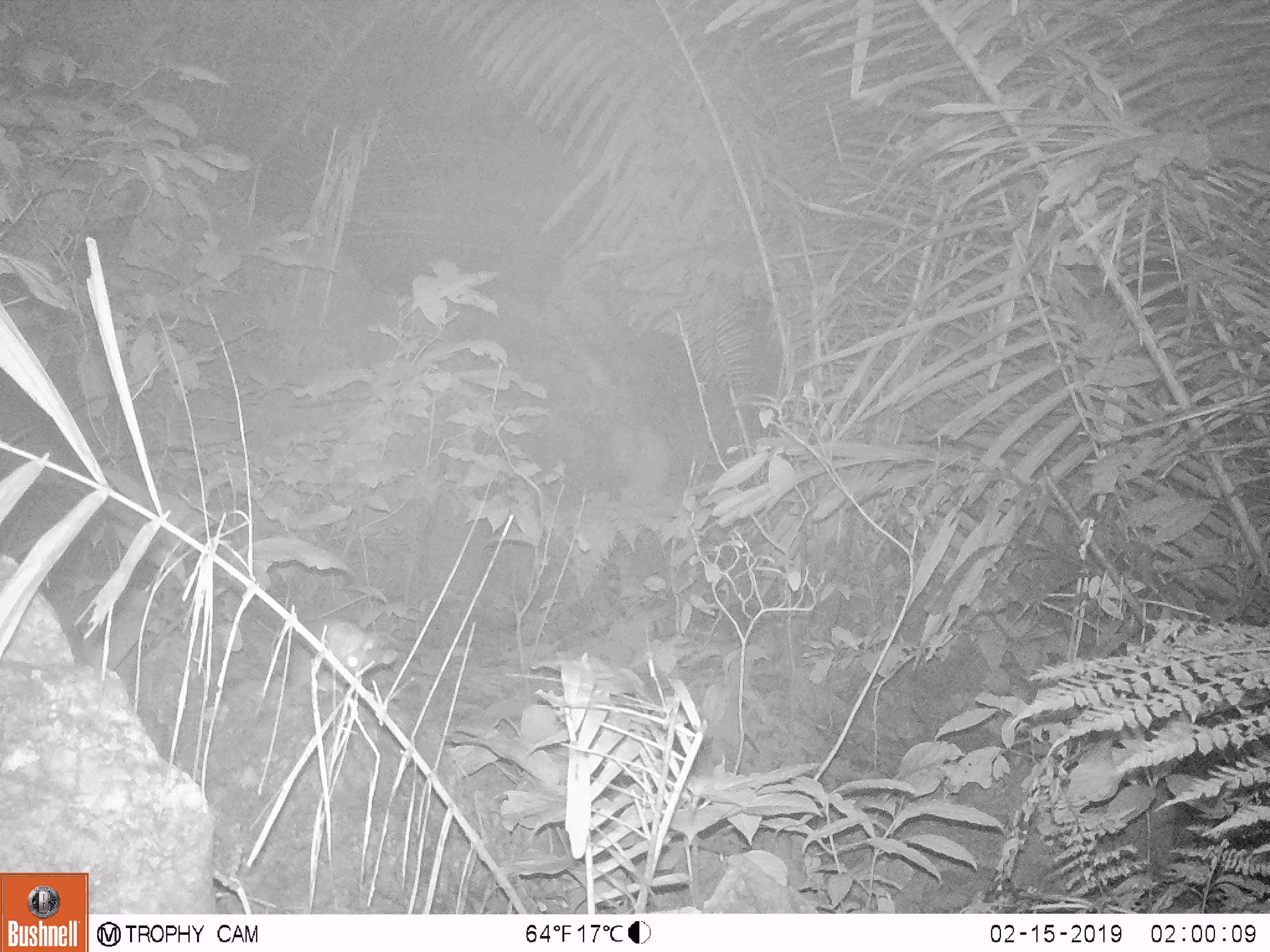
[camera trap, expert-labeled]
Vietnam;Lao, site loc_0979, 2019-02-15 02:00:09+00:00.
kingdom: Animalia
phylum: Chordata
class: Mammalia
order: Rodentia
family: Muridae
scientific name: Muridae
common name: old-world mice and rats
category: unidentified murid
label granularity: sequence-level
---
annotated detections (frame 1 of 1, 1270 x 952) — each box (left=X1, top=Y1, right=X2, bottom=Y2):
unidentified murid: (left=309, top=619, right=397, bottom=685)